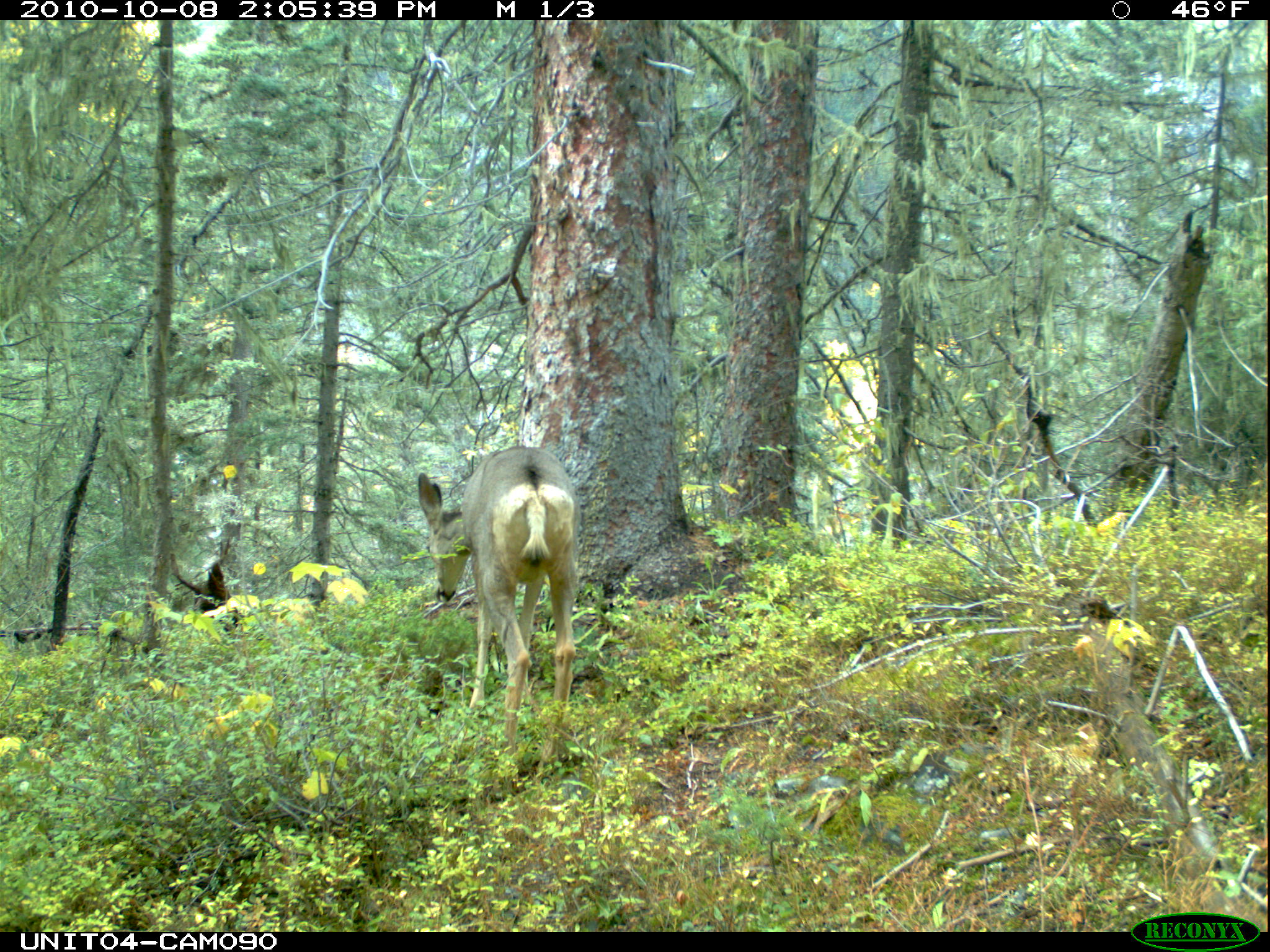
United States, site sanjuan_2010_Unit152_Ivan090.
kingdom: Animalia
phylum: Chordata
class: Mammalia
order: Artiodactyla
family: Cervidae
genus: Odocoileus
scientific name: Odocoileus hemionus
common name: mule deer